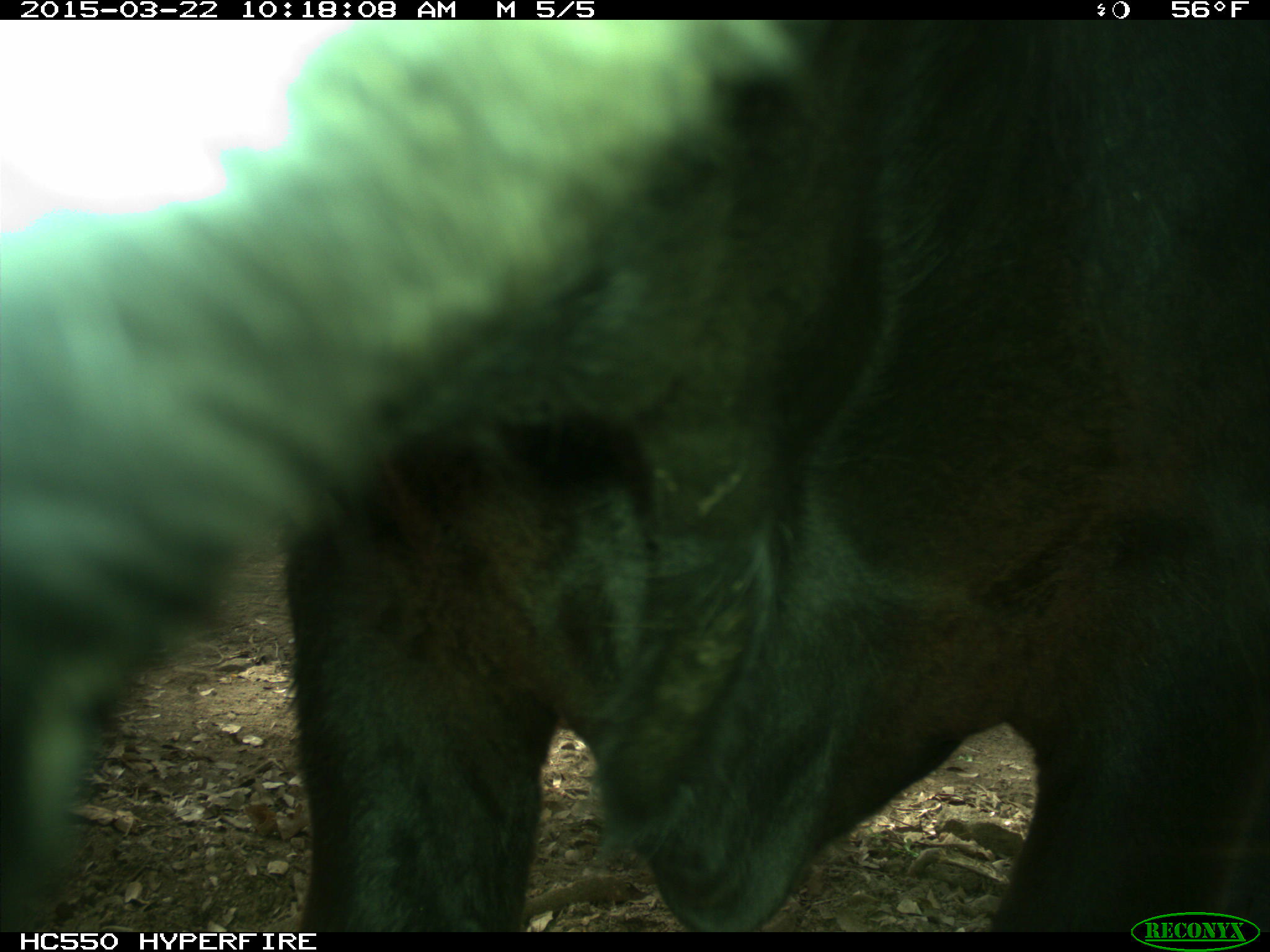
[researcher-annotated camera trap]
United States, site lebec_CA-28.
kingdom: Animalia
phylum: Chordata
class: Mammalia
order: Artiodactyla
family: Bovidae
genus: Bos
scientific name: Bos taurus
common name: domestic cow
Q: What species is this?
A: Bos taurus (domestic cow).